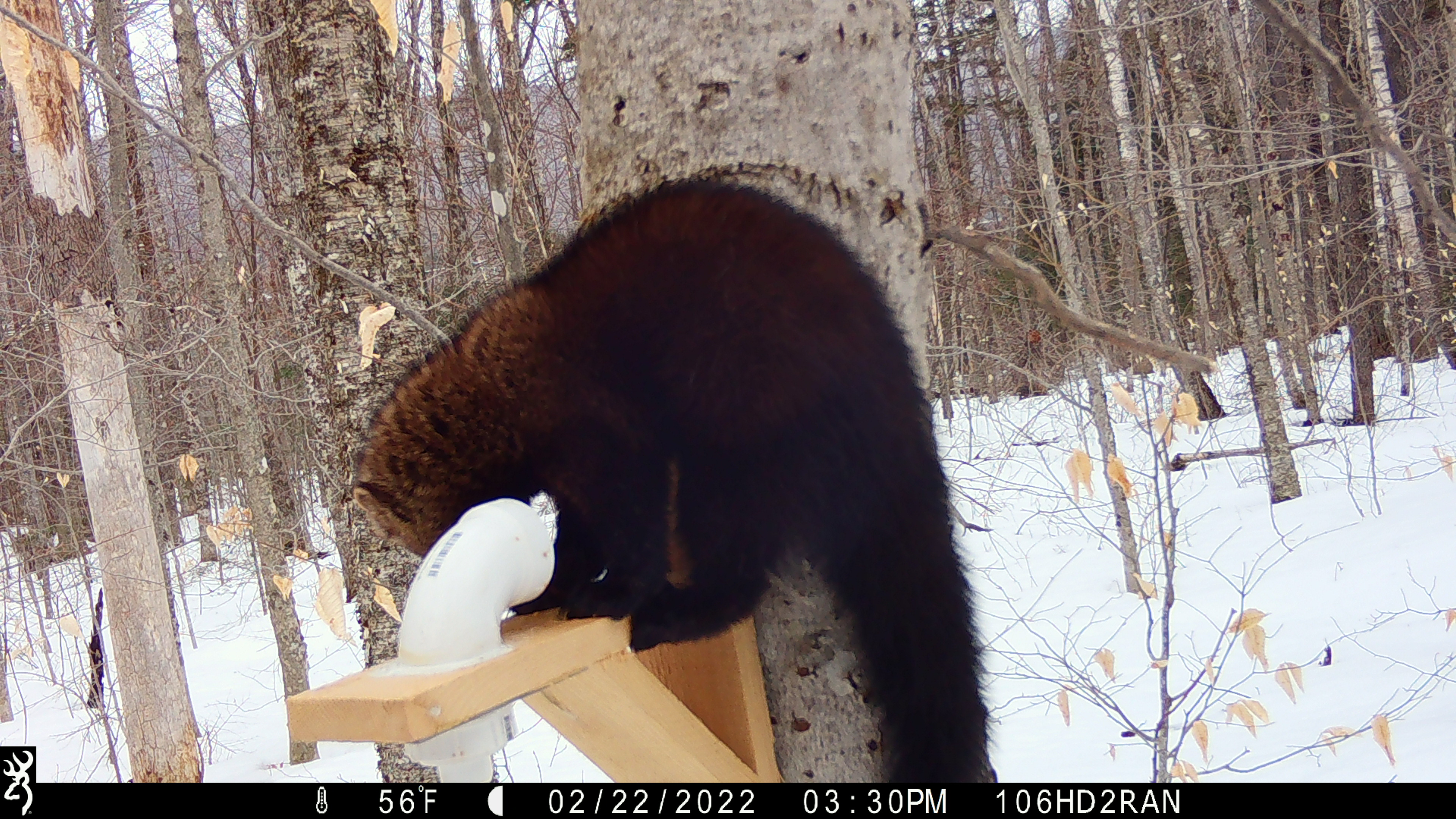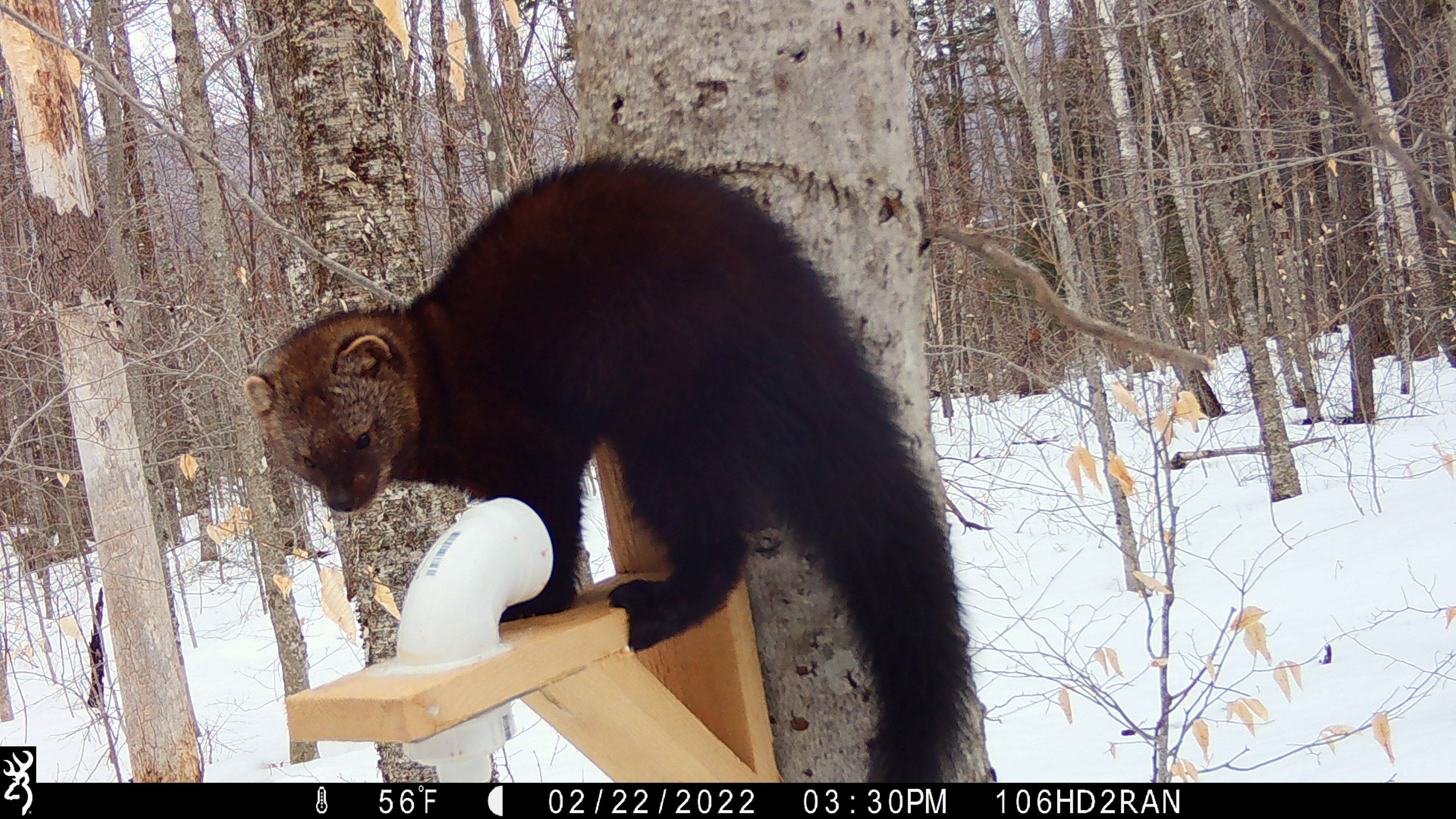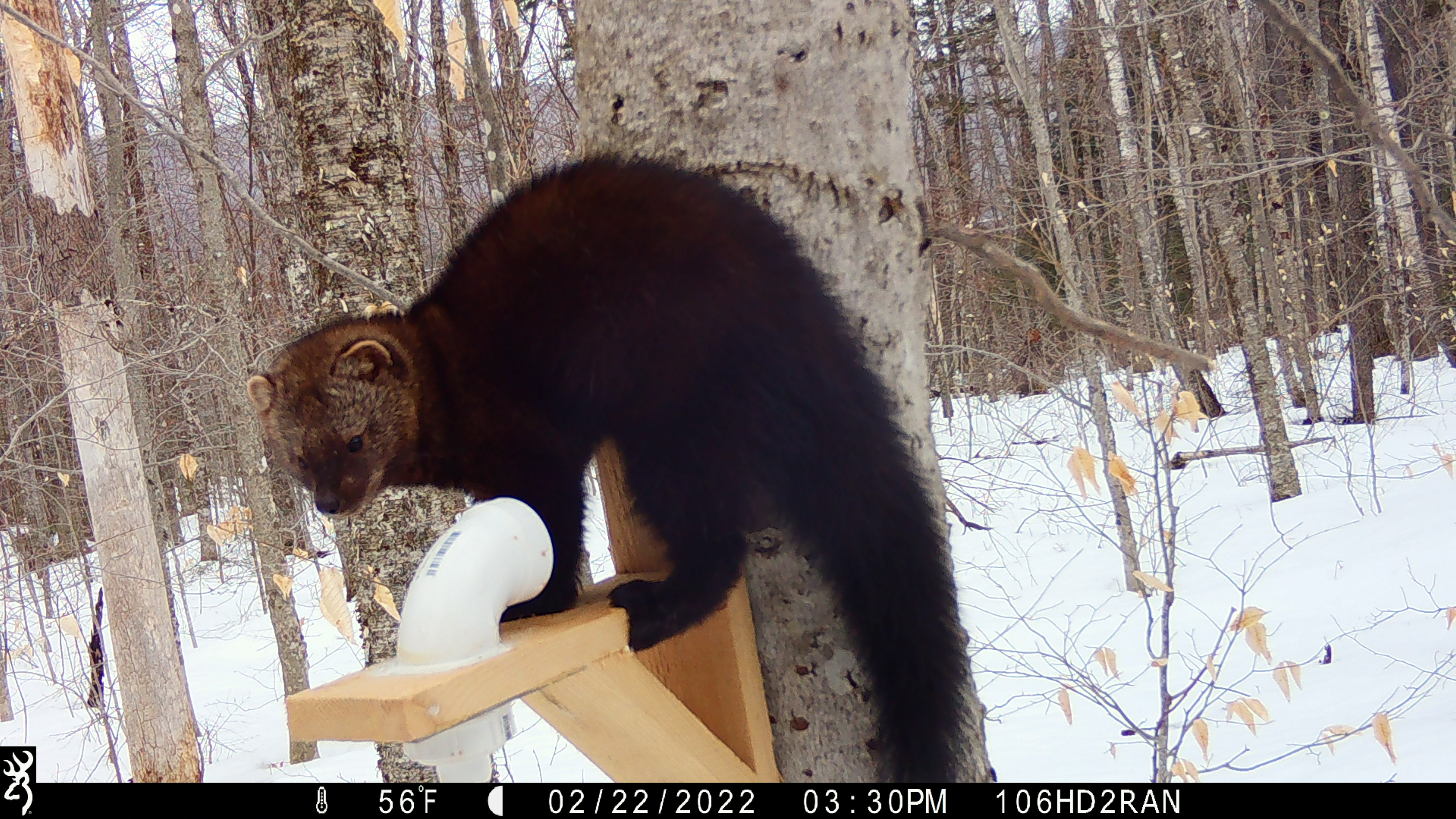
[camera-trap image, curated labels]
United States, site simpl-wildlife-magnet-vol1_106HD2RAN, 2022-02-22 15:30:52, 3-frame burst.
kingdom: Animalia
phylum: Chordata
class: Mammalia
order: Carnivora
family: Mustelidae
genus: Pekania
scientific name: Pekania pennanti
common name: fisher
Fisher (Pekania pennanti).